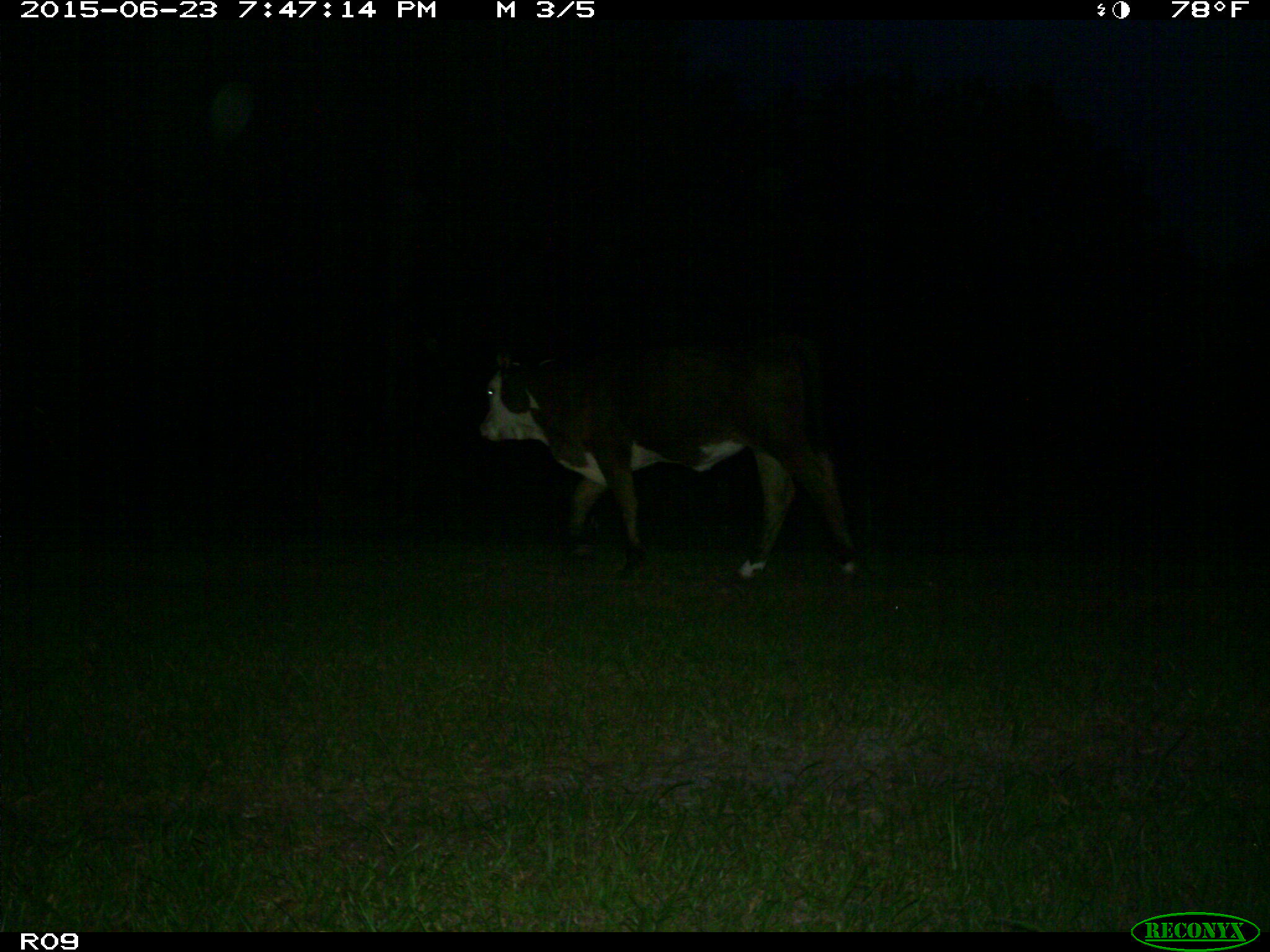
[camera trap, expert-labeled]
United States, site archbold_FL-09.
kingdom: Animalia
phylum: Chordata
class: Mammalia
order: Artiodactyla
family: Bovidae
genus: Bos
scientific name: Bos taurus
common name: domestic cow